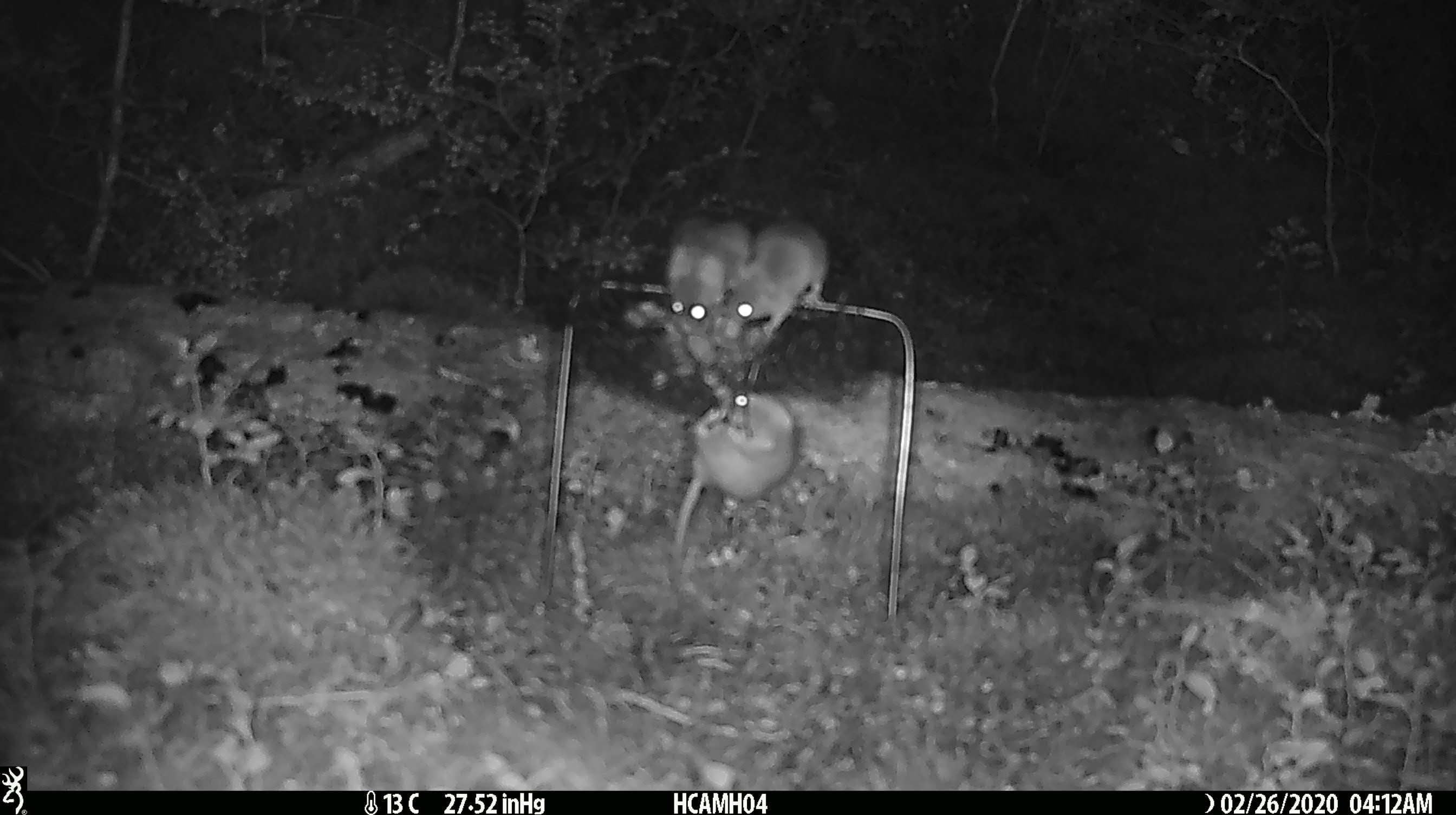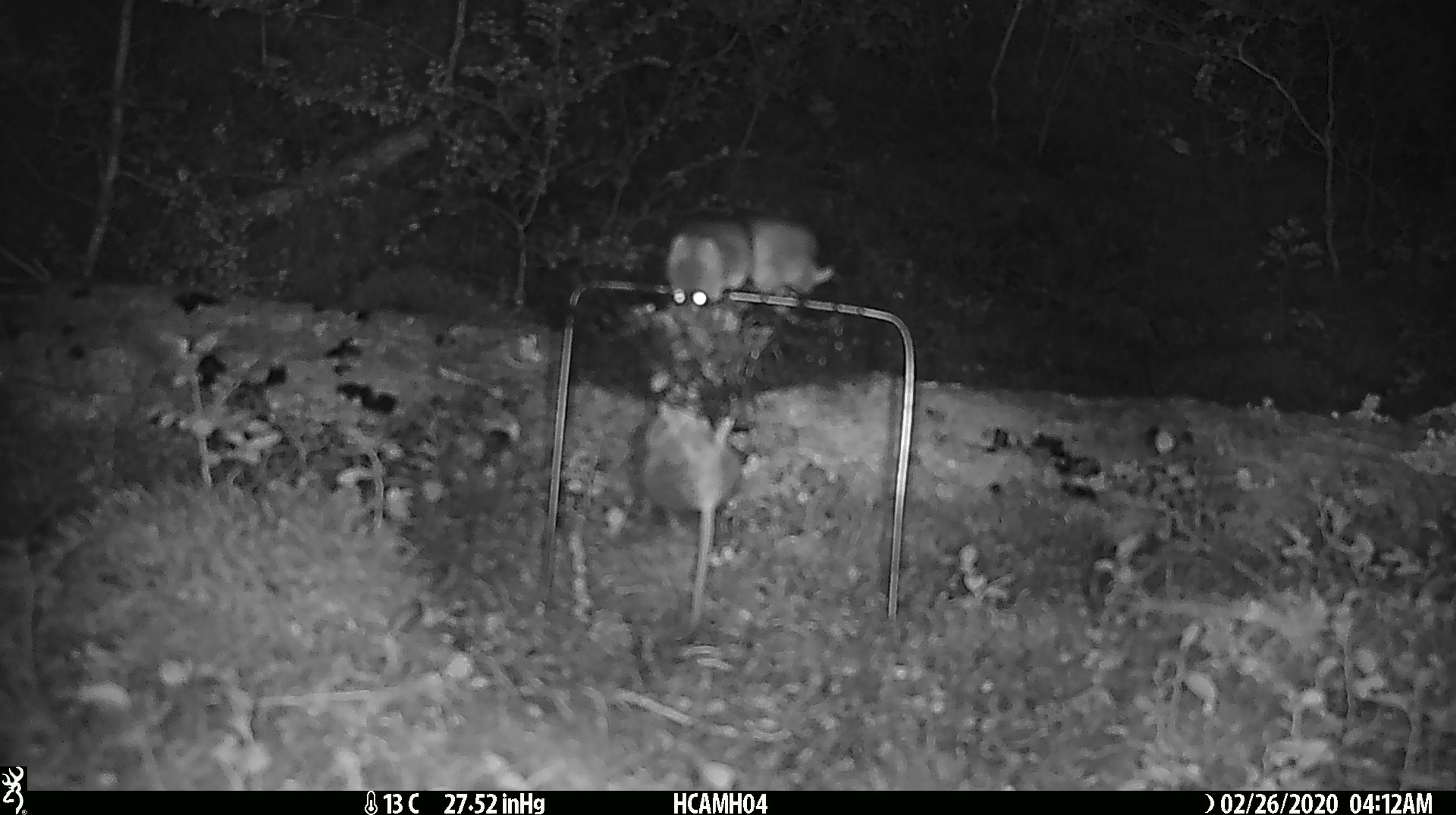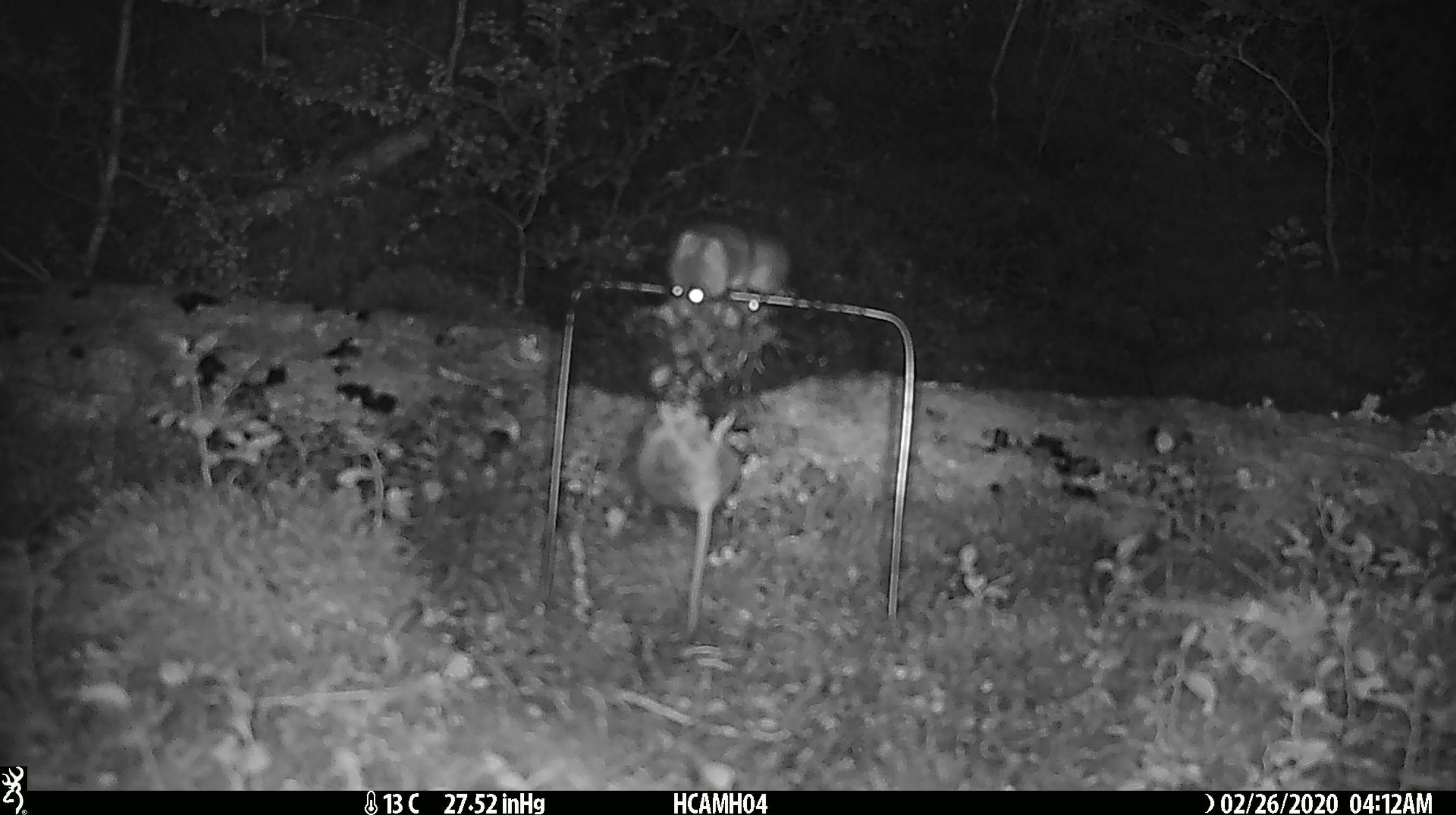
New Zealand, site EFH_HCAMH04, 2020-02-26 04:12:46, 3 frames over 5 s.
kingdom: Animalia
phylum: Chordata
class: Mammalia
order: Rodentia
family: Muridae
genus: Mus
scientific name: Mus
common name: mouse